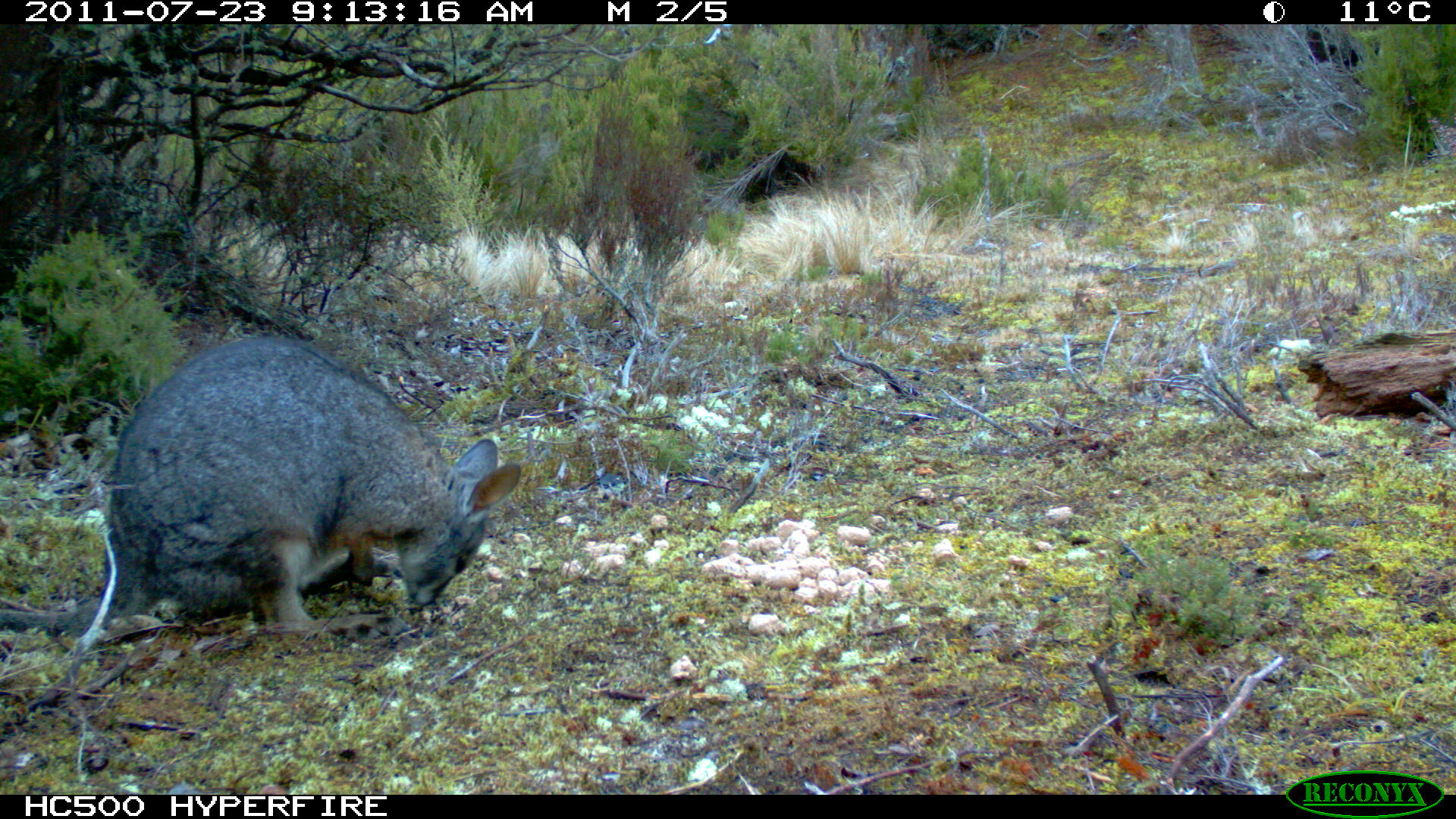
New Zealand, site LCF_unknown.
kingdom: Animalia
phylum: Chordata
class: Mammalia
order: Diprotodontia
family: Macropodidae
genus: Notamacropus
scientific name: Notamacropus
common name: wallaby